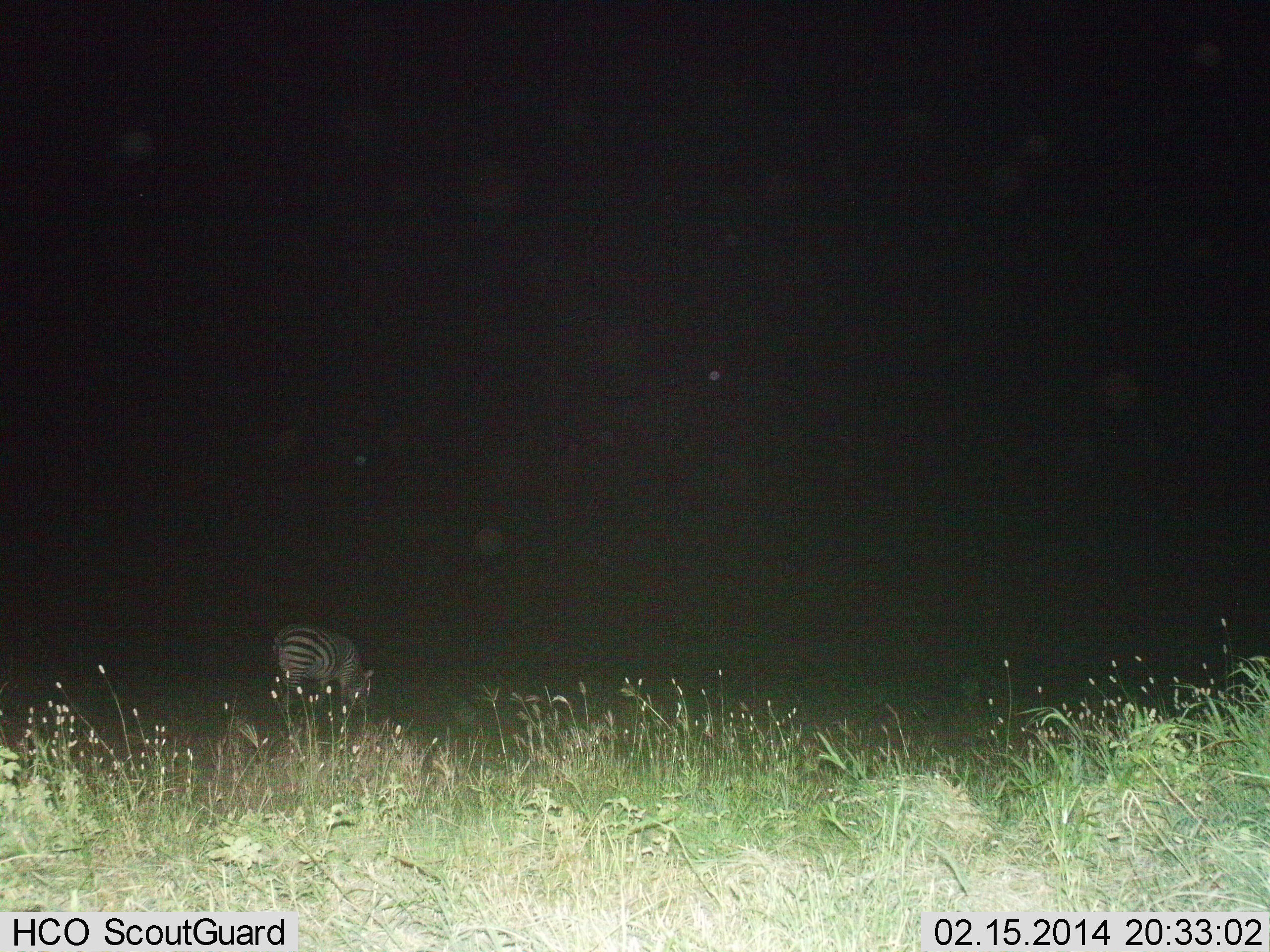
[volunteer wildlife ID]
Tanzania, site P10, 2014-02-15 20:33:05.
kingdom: Animalia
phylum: Chordata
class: Mammalia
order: Perissodactyla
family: Equidae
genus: Equus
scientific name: Equus quagga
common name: plains zebra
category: zebra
Zebra (plains zebra) (Equus quagga), count 1. Behavior (volunteer vote fractions): standing 20%, resting 0%, moving 0%, interacting 0%. Young present (vote fraction): 0%. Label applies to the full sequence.